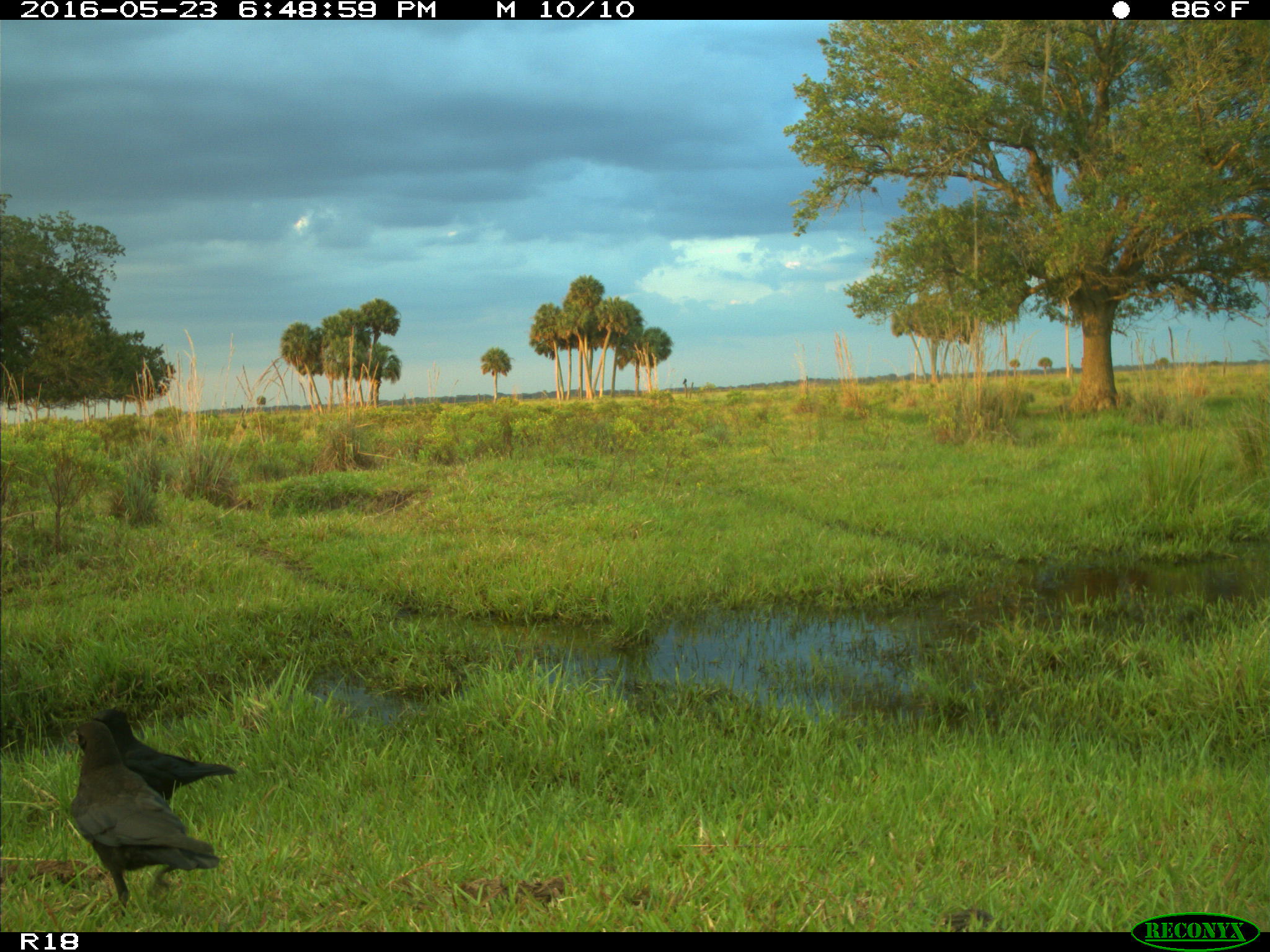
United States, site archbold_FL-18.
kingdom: Animalia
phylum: Chordata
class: Aves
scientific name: Aves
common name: birds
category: unidentified bird